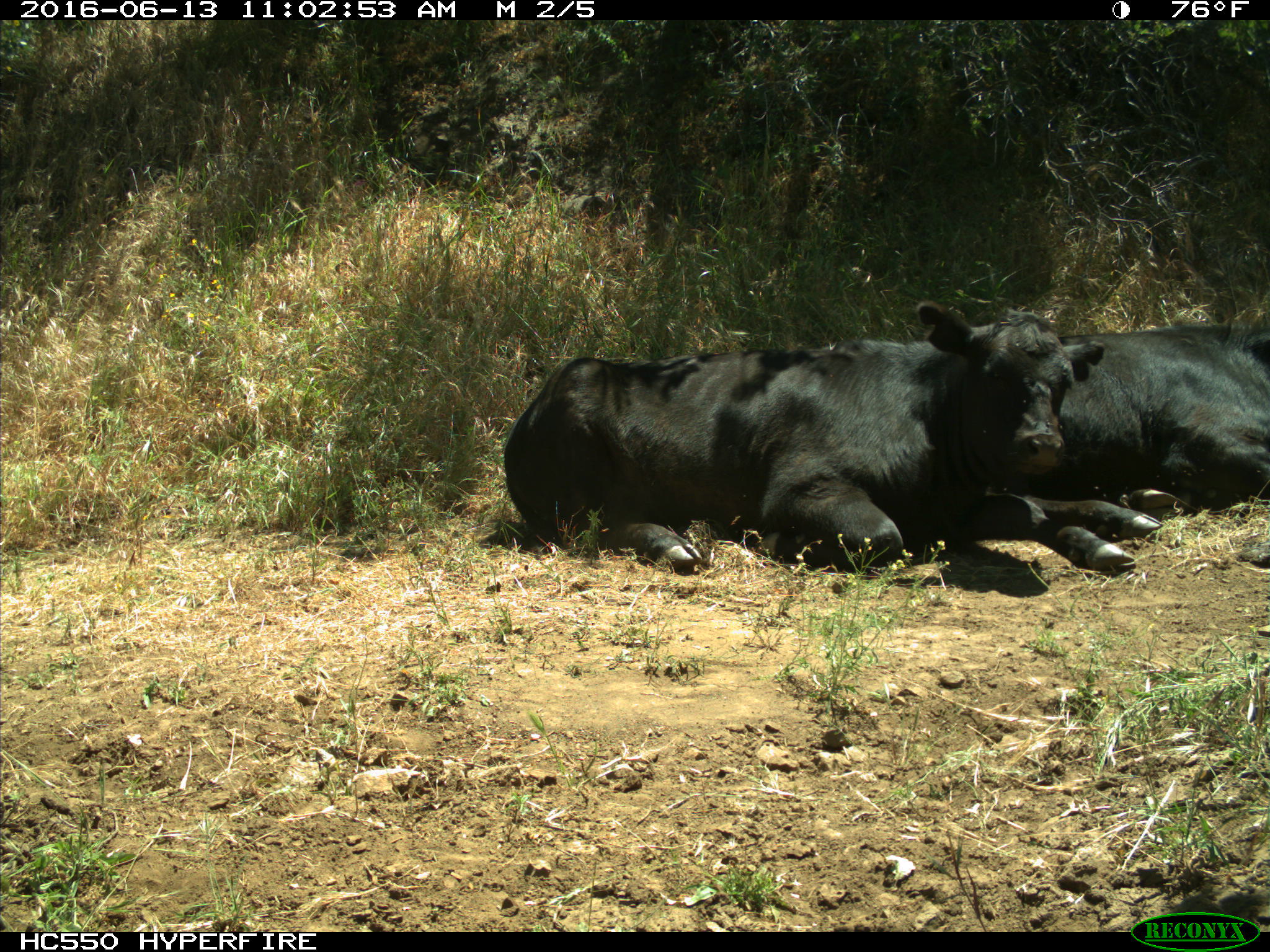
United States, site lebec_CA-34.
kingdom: Animalia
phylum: Chordata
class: Mammalia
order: Artiodactyla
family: Bovidae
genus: Bos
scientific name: Bos taurus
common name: domestic cow